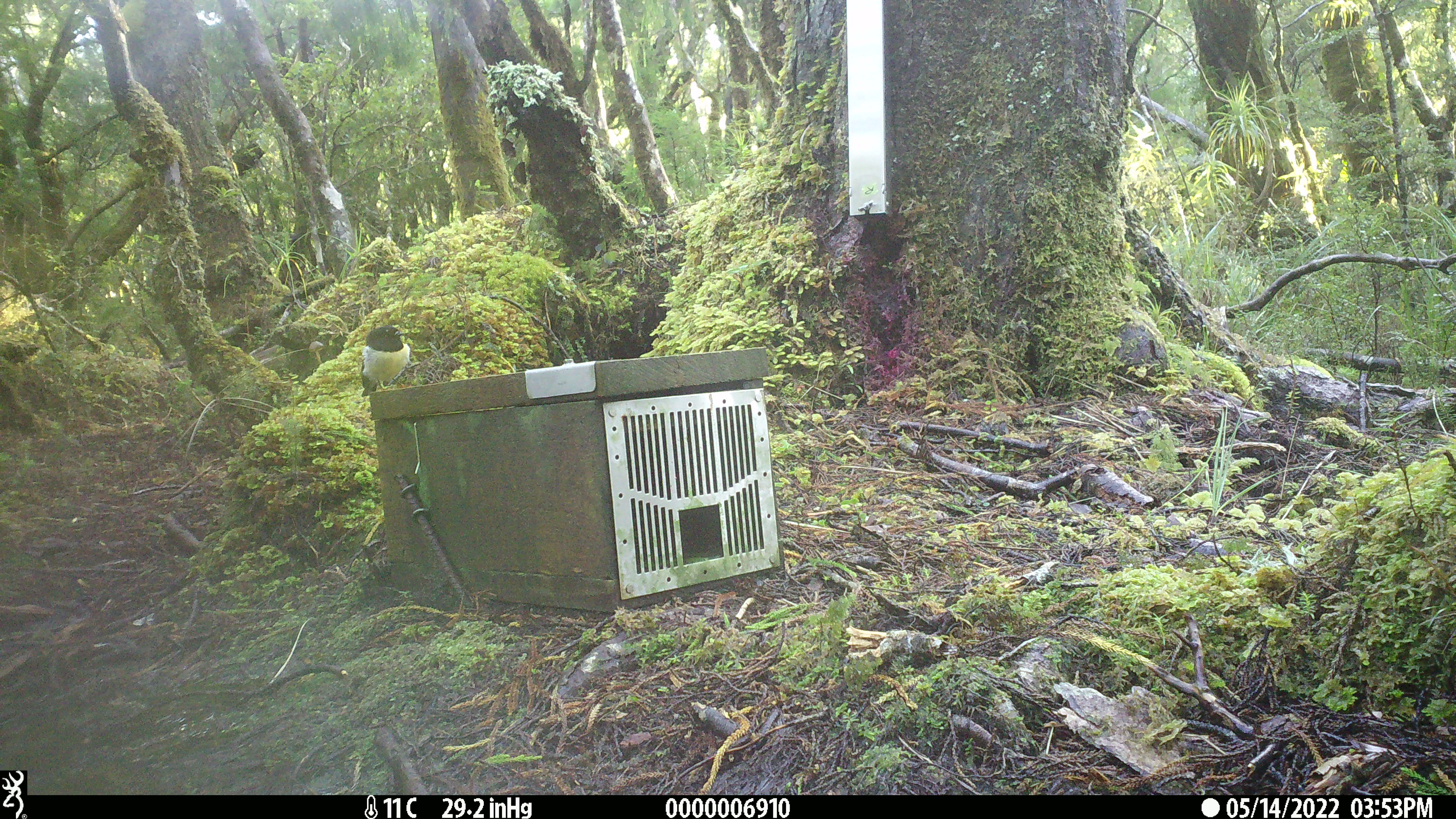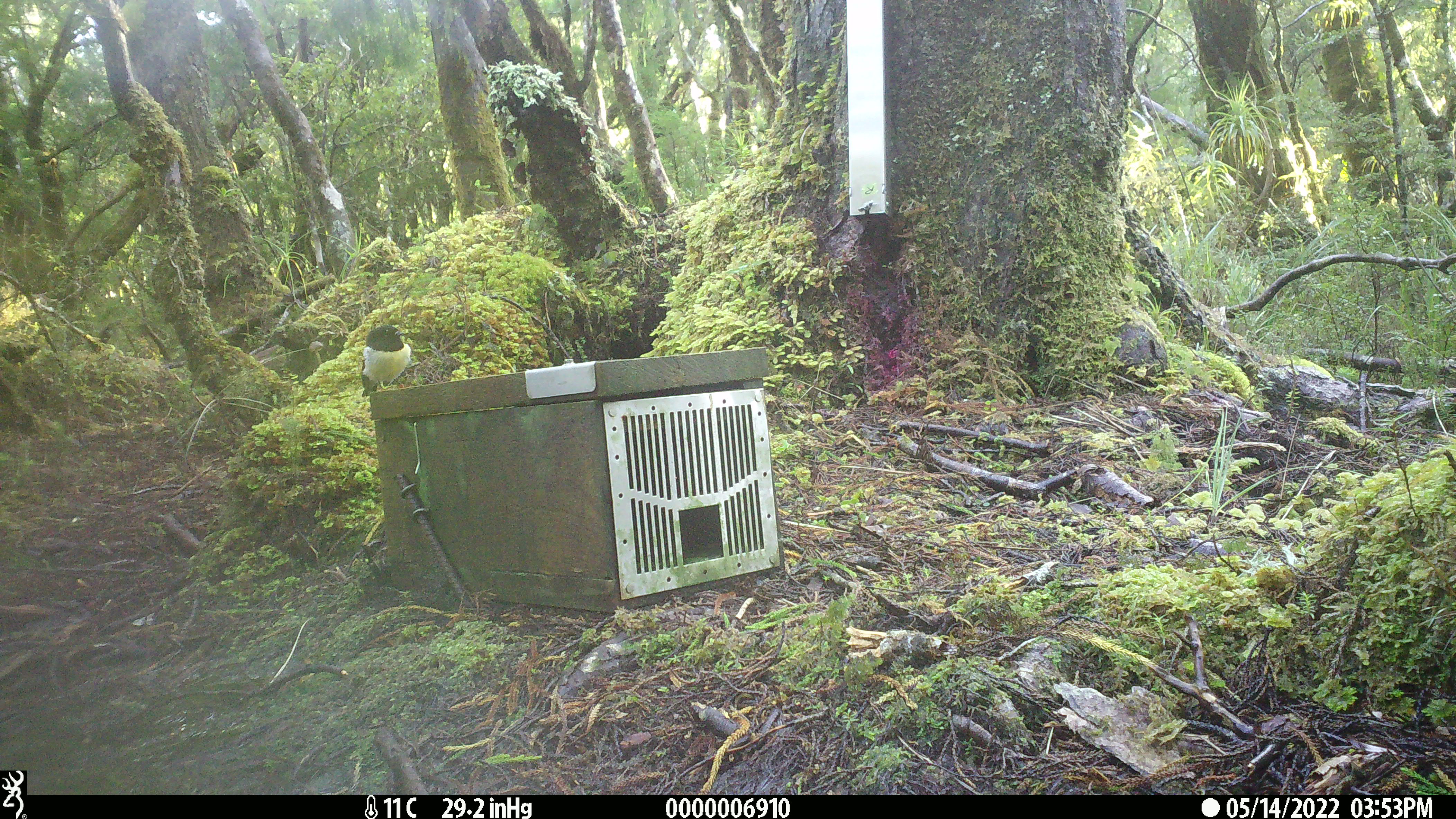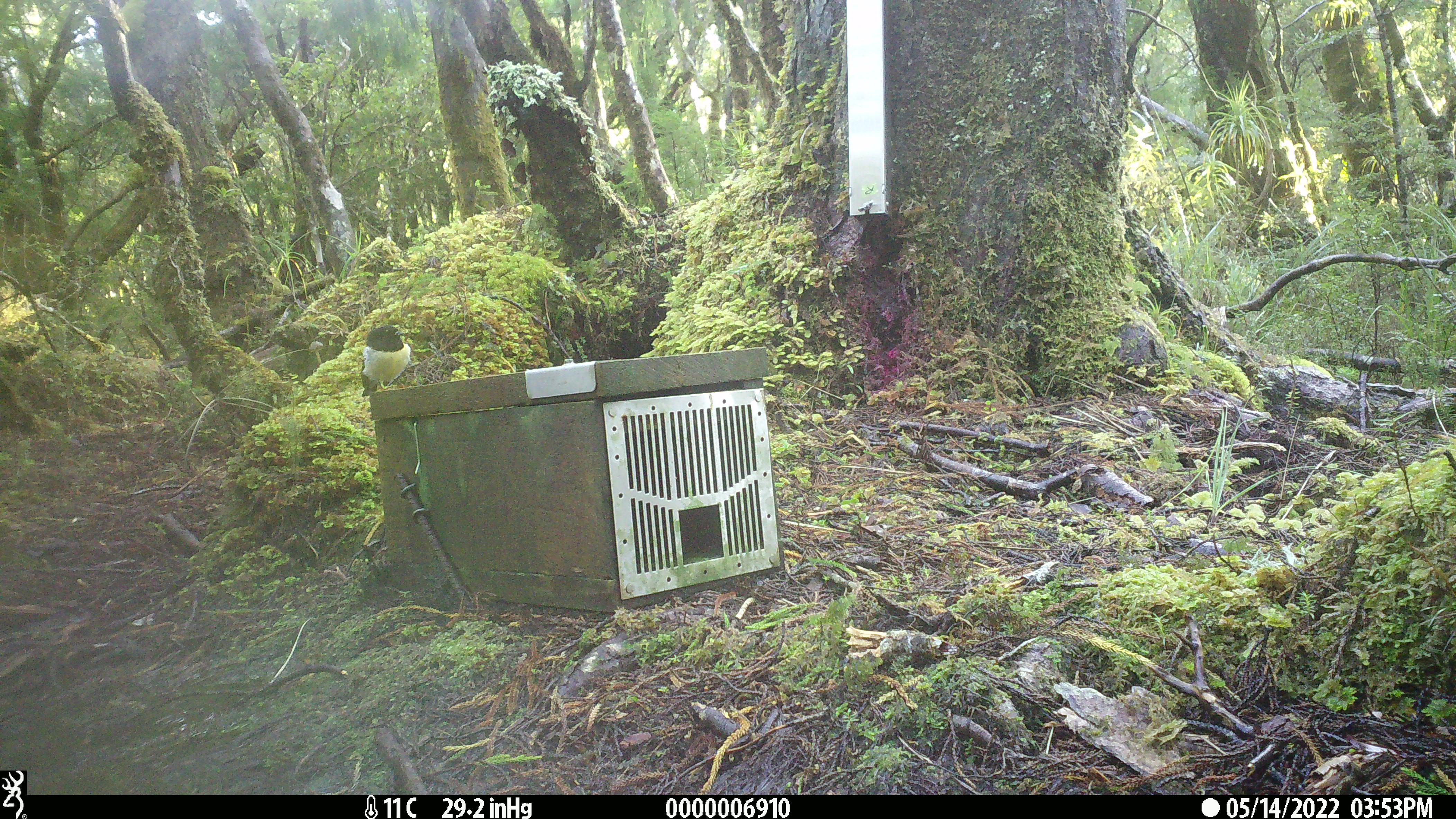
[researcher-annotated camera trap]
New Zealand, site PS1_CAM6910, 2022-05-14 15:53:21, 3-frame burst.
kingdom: Animalia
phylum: Chordata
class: Aves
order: Passeriformes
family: Petroicidae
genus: Petroica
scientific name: Petroica macrocephala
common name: tomtit